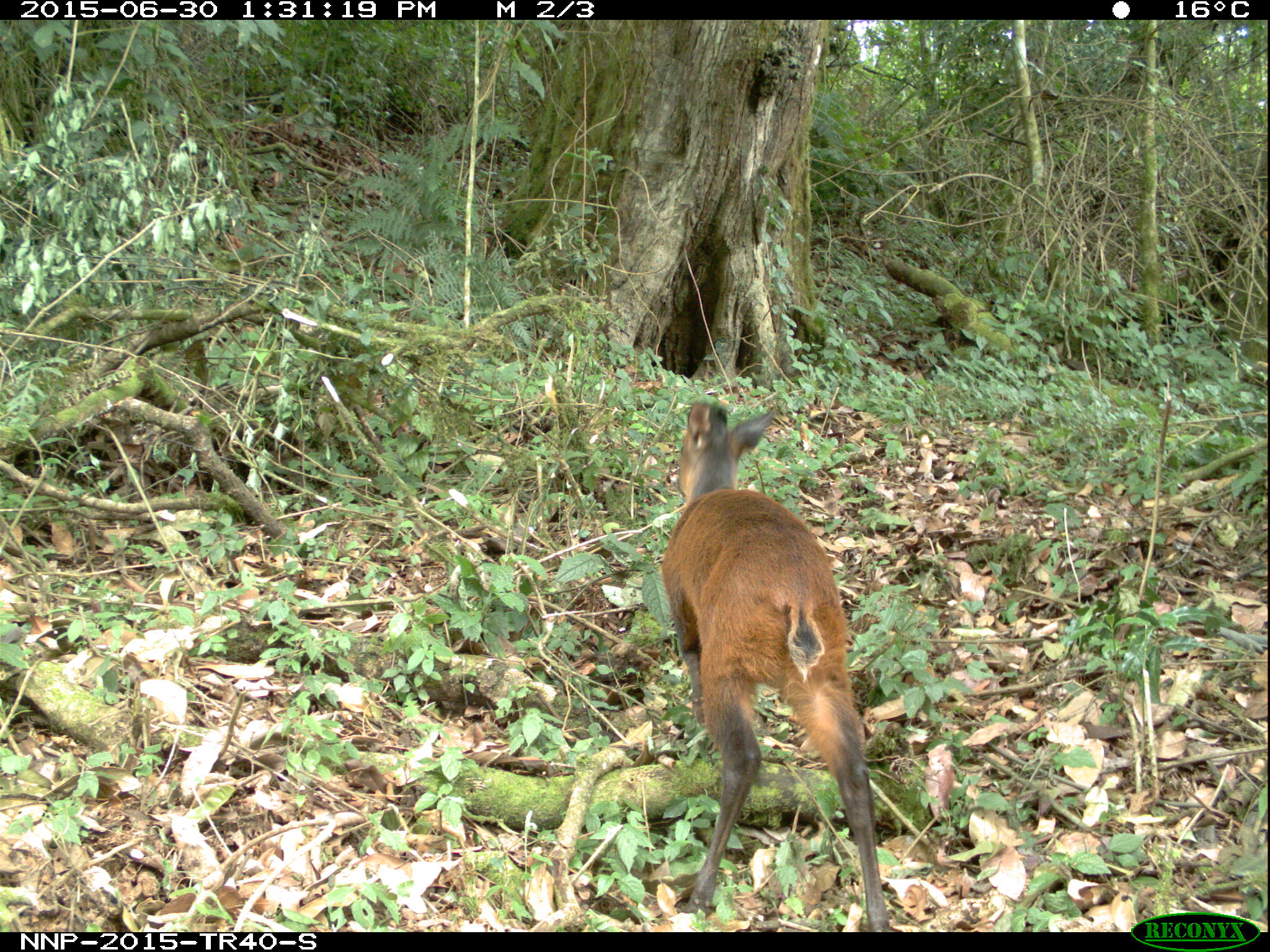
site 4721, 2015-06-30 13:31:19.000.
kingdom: Animalia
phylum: Chordata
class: Mammalia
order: Artiodactyla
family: Bovidae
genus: Cephalophus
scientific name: Cephalophus nigrifrons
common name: black-fronted duiker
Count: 1.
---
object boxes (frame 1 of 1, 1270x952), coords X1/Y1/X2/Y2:
cephalophus nigrifrons: 661/400/889/932